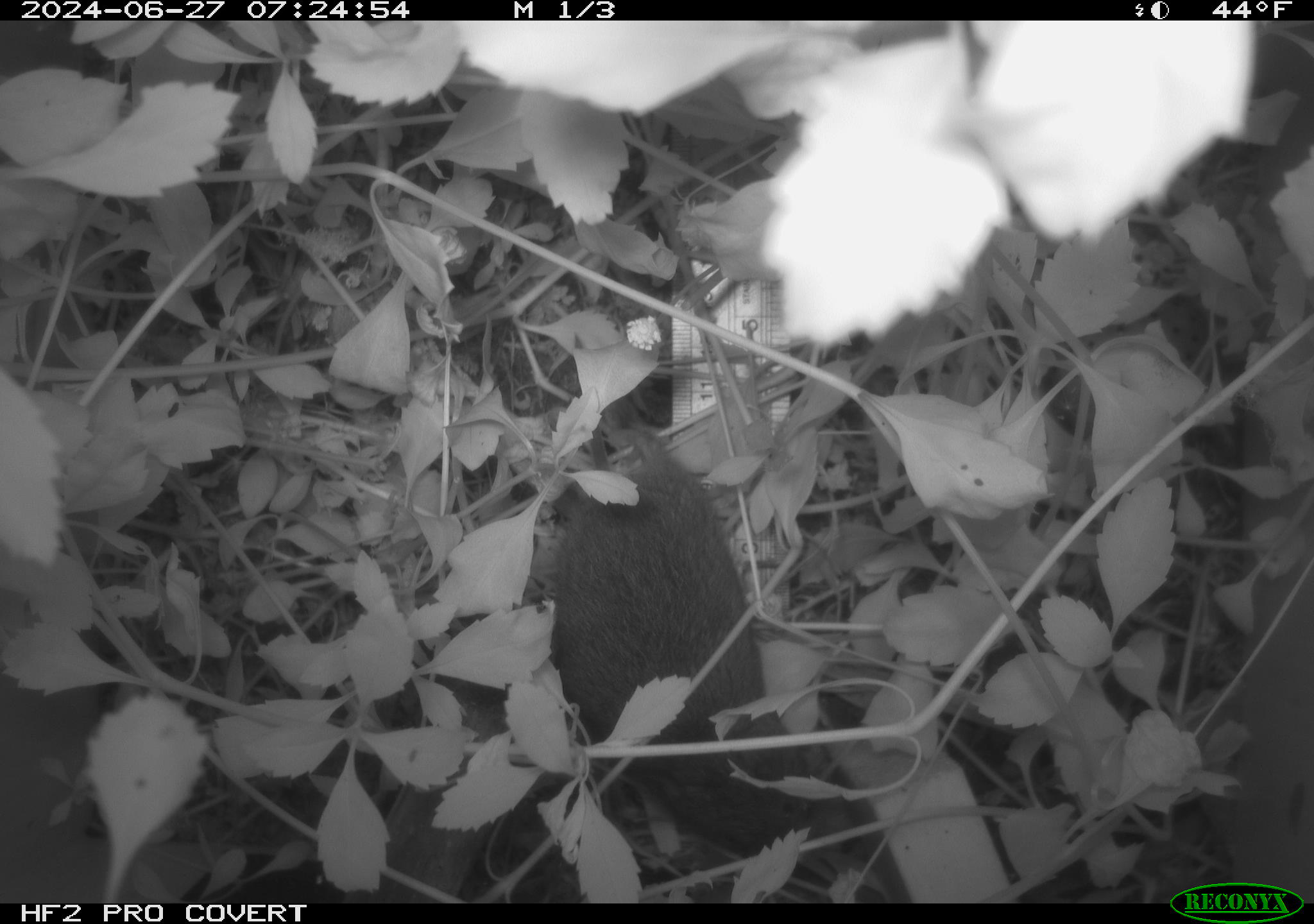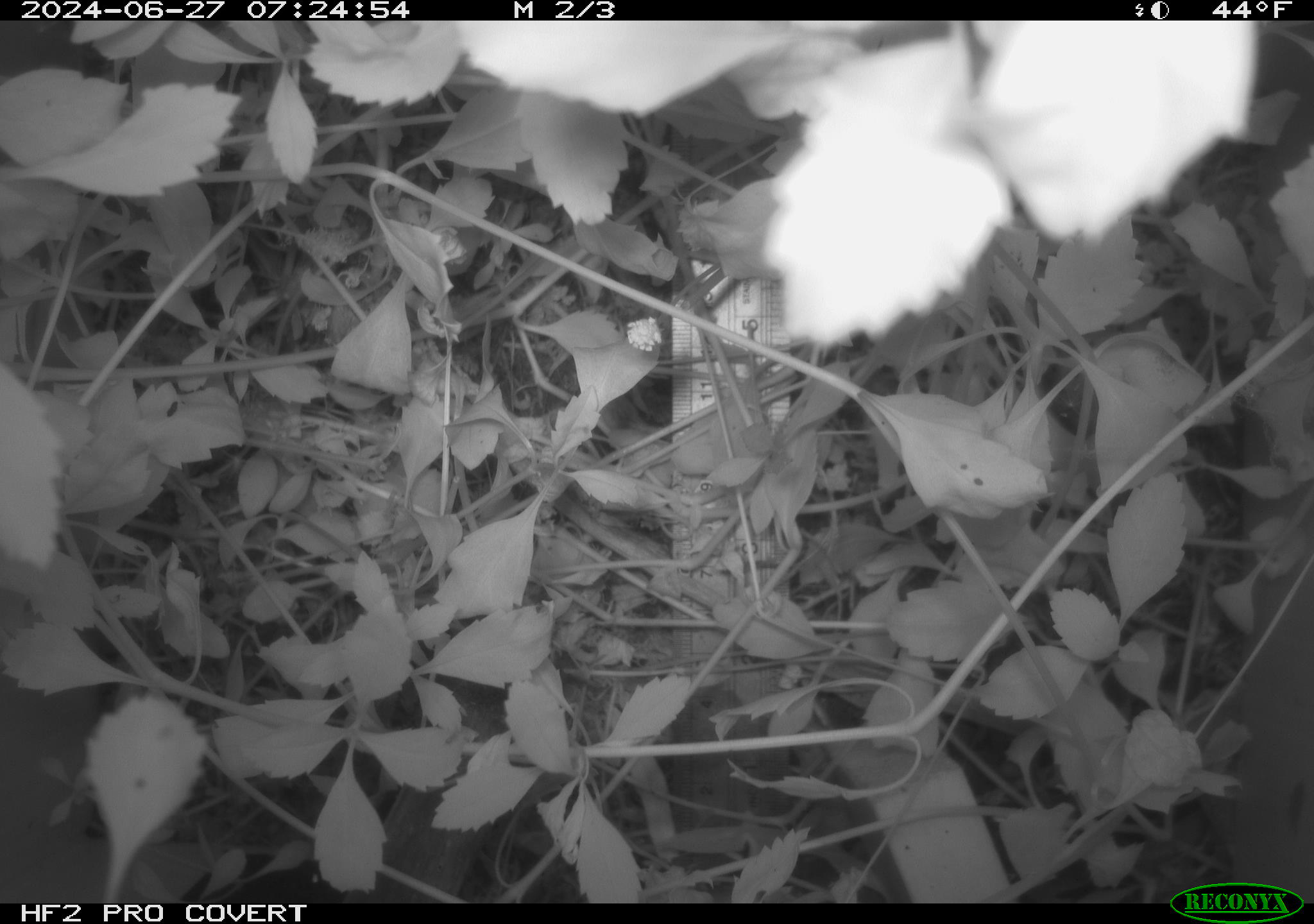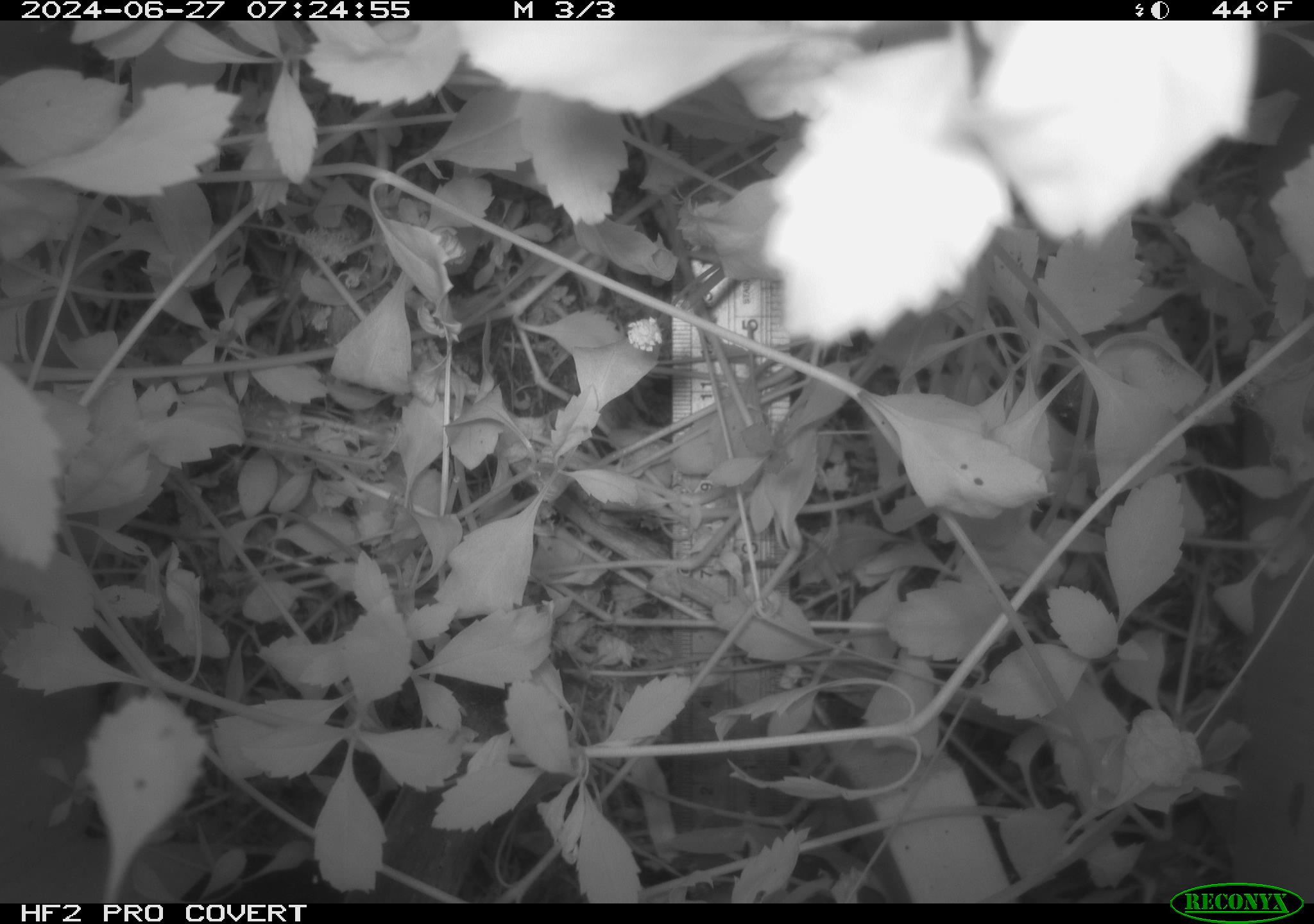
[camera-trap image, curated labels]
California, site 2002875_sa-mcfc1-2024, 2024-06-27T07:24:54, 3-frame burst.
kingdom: Animalia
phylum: Chordata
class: Mammalia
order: Rodentia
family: Cricetidae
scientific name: Arvicolinae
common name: voles, lemmings, and muskrats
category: arvicolinae subfamily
Arvicolinae subfamily (voles, lemmings, and muskrats) (Arvicolinae).